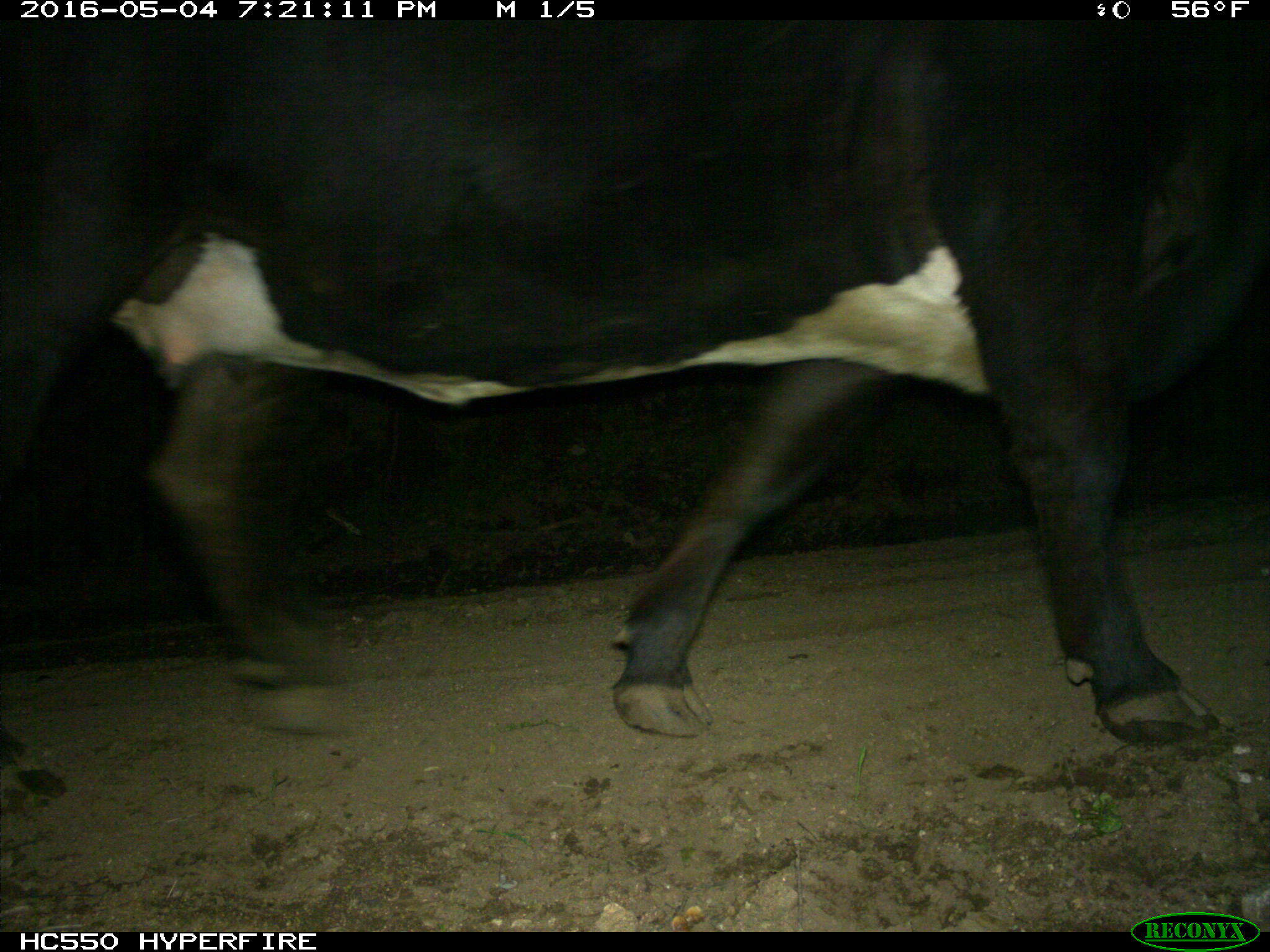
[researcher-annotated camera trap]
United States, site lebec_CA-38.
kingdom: Animalia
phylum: Chordata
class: Mammalia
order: Artiodactyla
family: Bovidae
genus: Bos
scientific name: Bos taurus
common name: domestic cow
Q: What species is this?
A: Bos taurus (domestic cow).